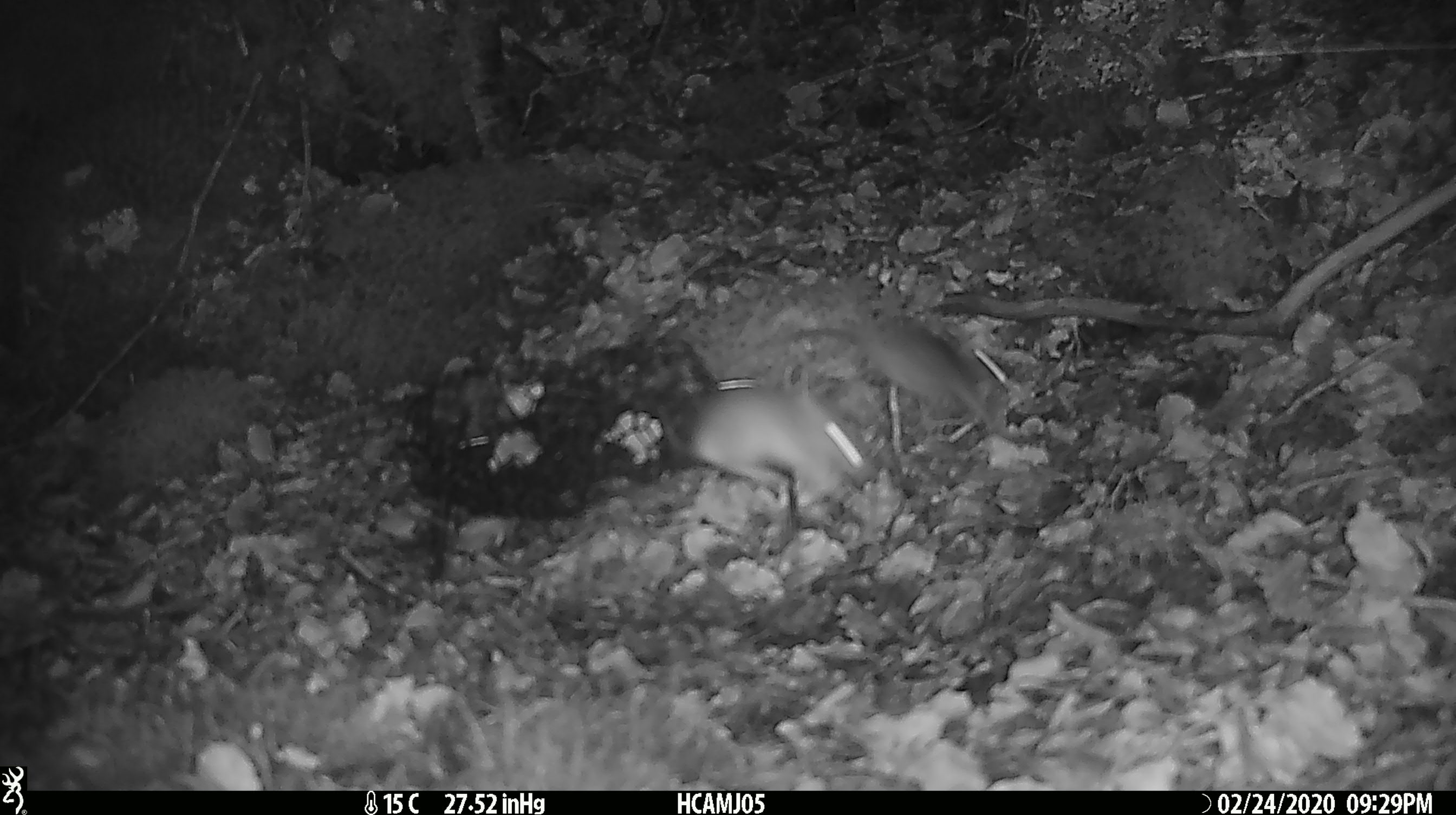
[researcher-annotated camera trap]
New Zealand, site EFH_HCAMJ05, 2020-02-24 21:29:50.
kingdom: Animalia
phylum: Chordata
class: Mammalia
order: Rodentia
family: Muridae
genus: Mus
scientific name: Mus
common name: mouse